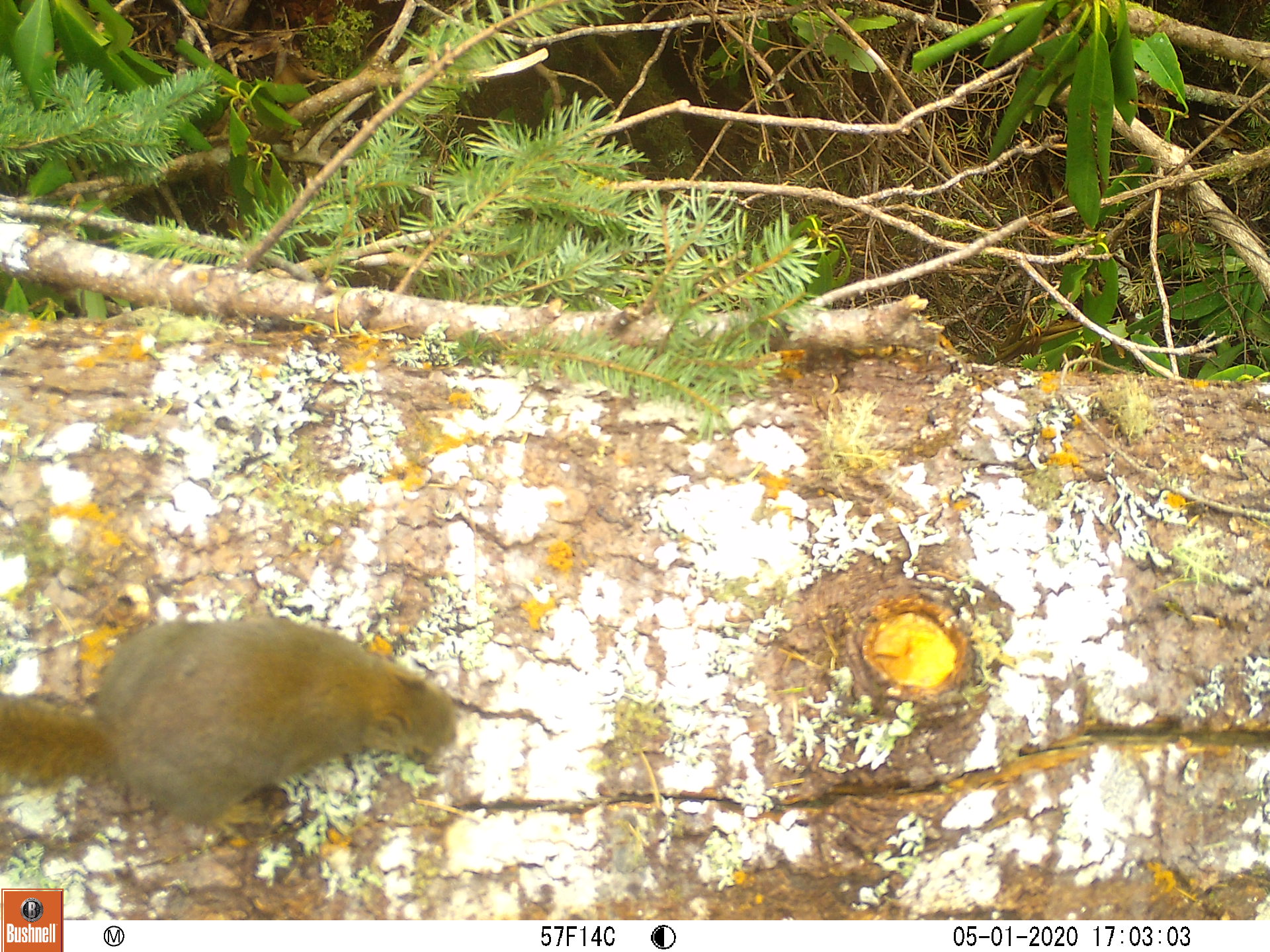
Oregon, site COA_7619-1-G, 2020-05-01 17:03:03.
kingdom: Animalia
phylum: Chordata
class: Mammalia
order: Rodentia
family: Sciuridae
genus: Tamiasciurus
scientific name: Tamiasciurus douglasii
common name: douglas squirrel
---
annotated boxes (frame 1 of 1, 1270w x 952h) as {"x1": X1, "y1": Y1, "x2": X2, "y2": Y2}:
douglas squirrel: {"x1": 1, "y1": 611, "x2": 464, "y2": 824}